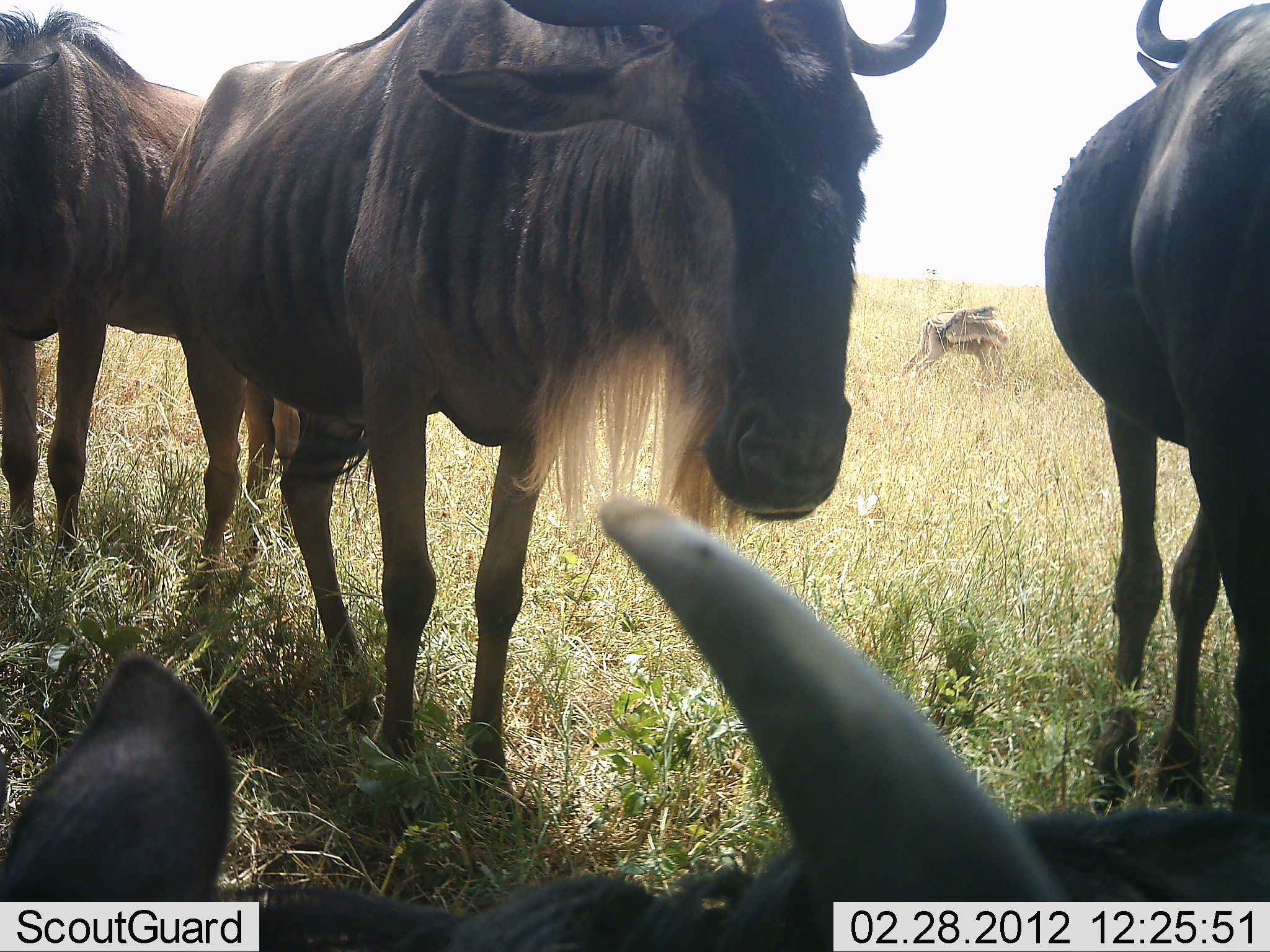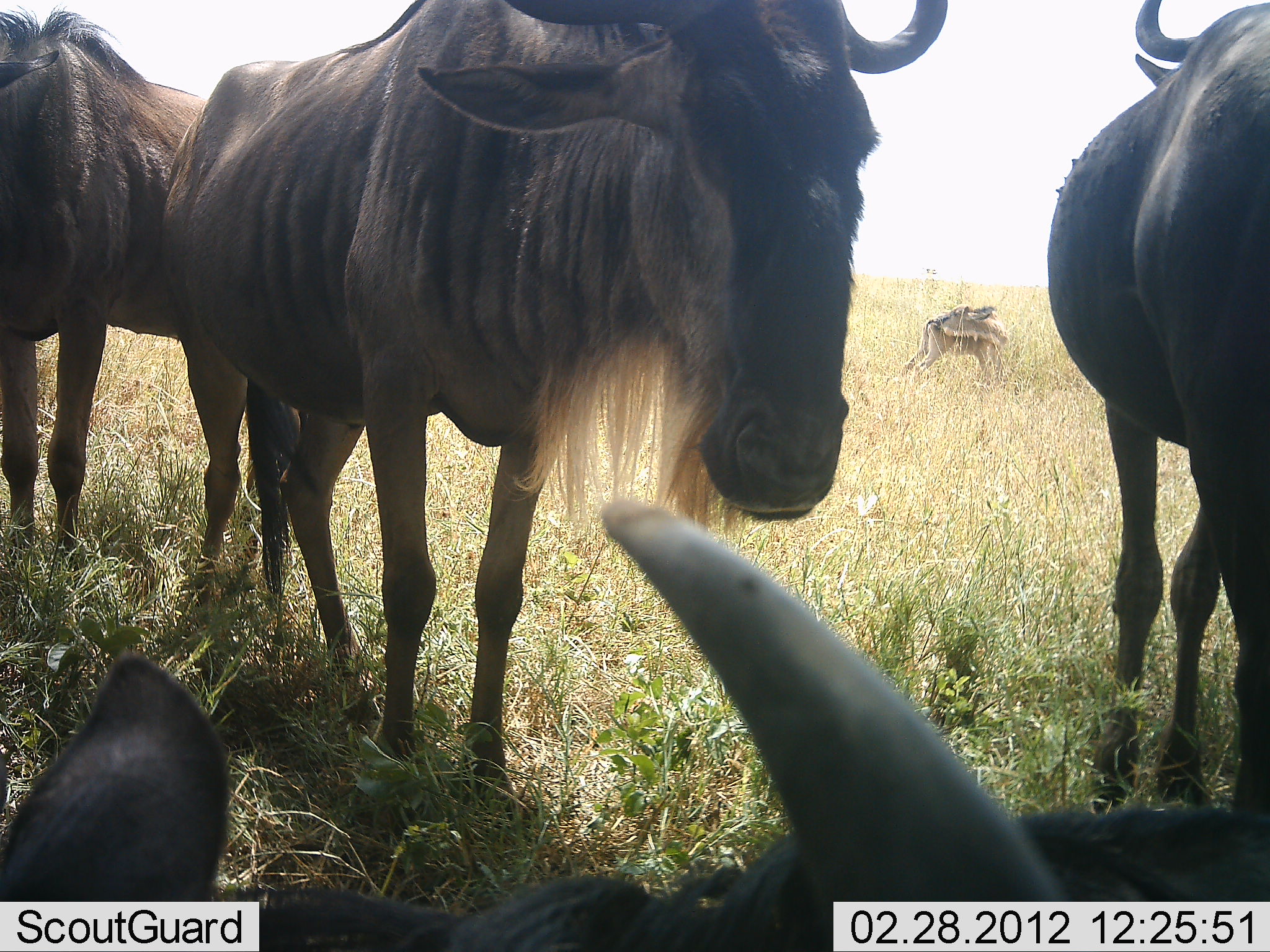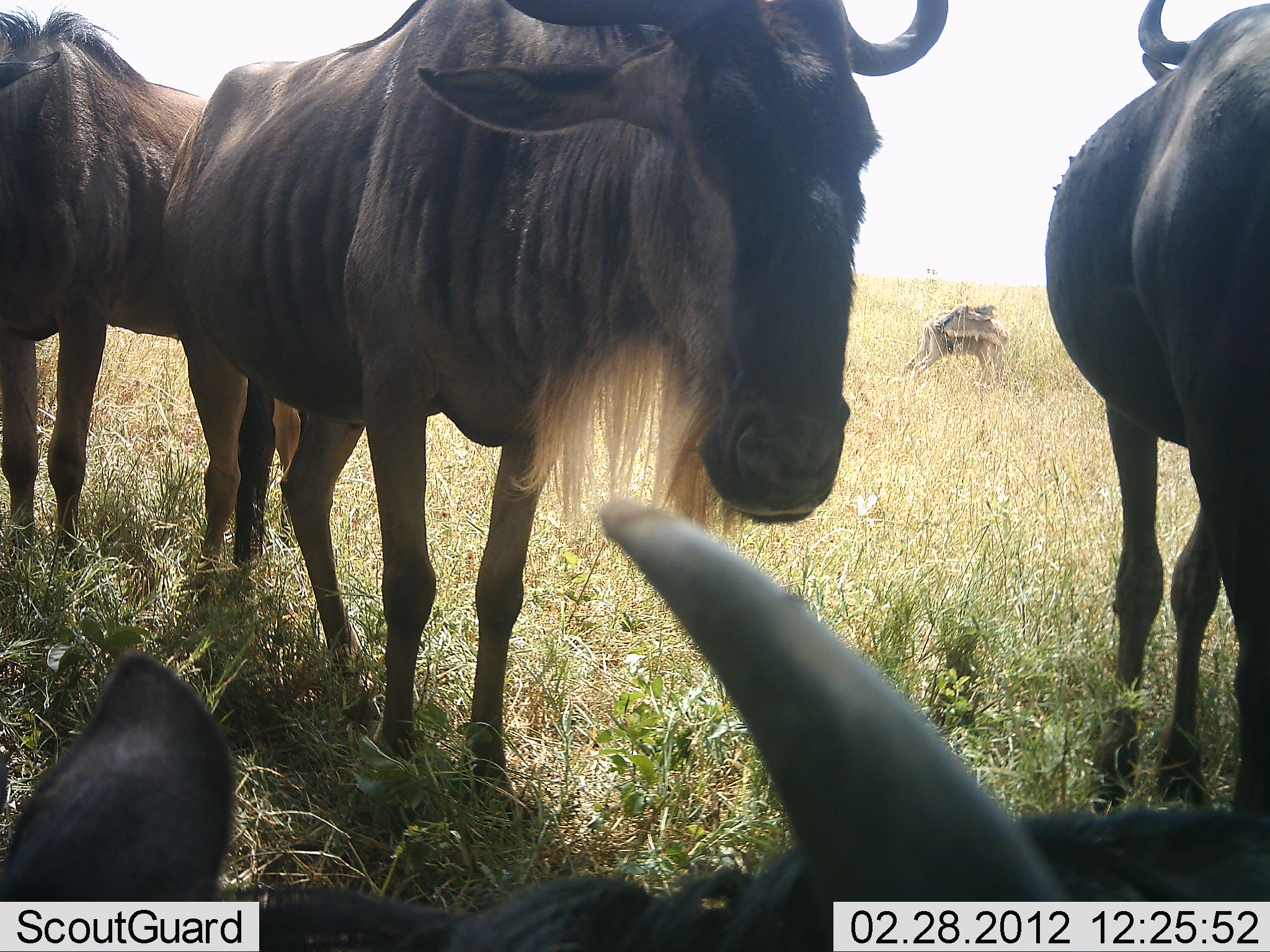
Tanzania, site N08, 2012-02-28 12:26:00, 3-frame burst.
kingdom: Animalia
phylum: Chordata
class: Mammalia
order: Artiodactyla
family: Bovidae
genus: Connochaetes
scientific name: Connochaetes taurinus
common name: blue wildebeest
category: wildebeest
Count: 5.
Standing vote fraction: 79%.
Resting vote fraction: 79%.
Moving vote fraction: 6%.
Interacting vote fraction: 6%.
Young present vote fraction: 52%.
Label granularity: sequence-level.